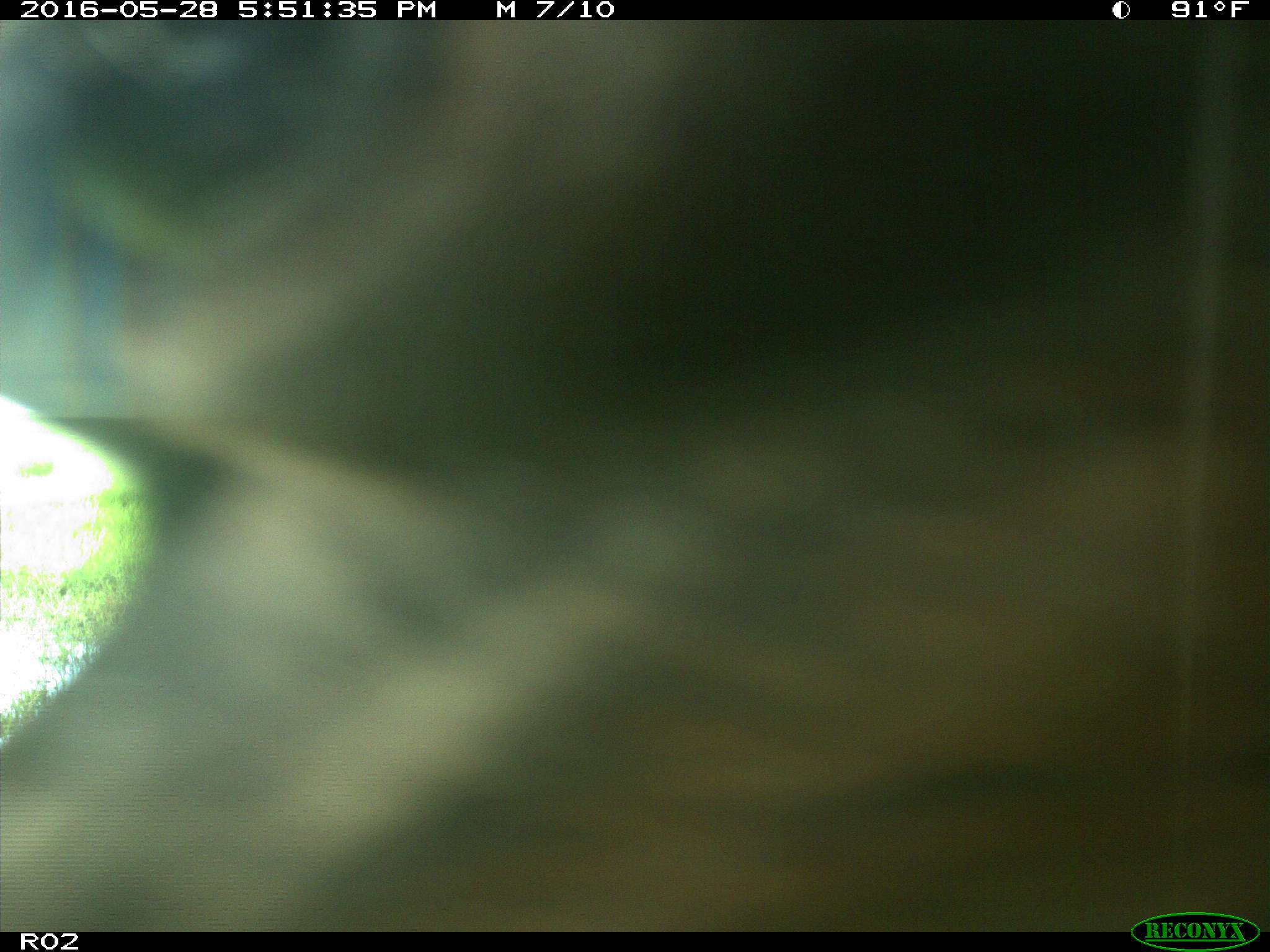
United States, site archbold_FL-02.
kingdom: Animalia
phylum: Chordata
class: Mammalia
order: Artiodactyla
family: Bovidae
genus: Bos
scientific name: Bos taurus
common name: domestic cow